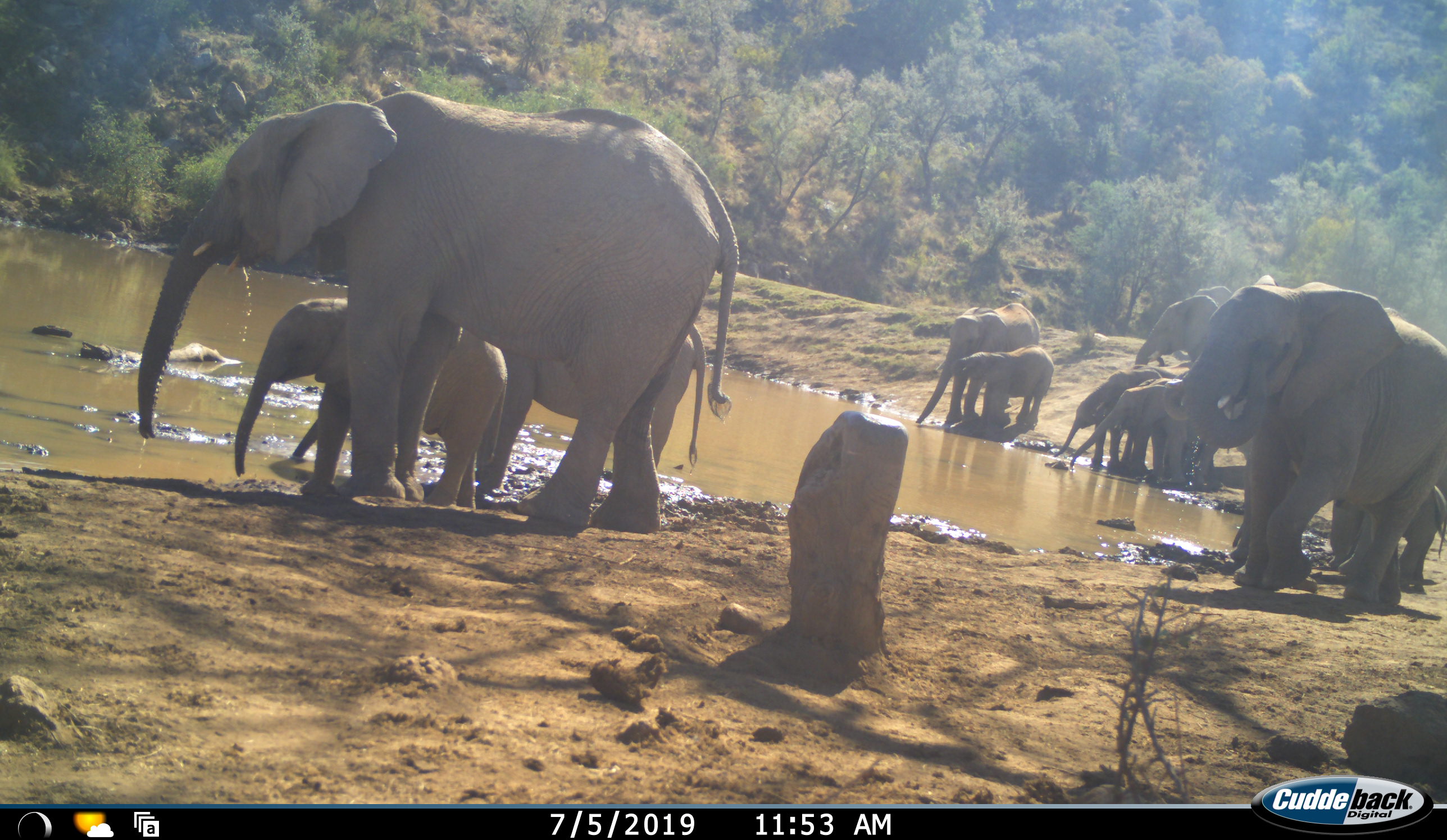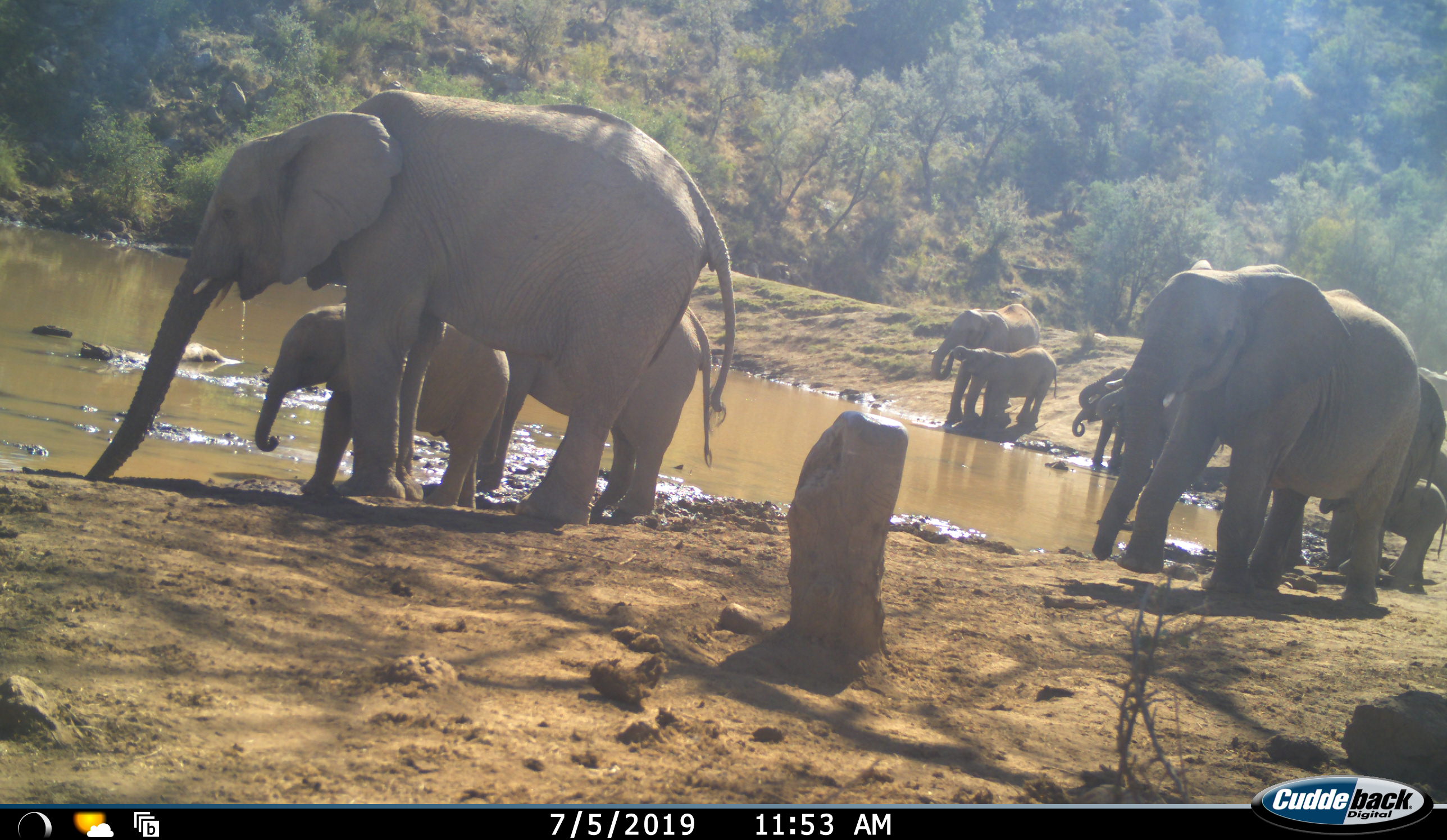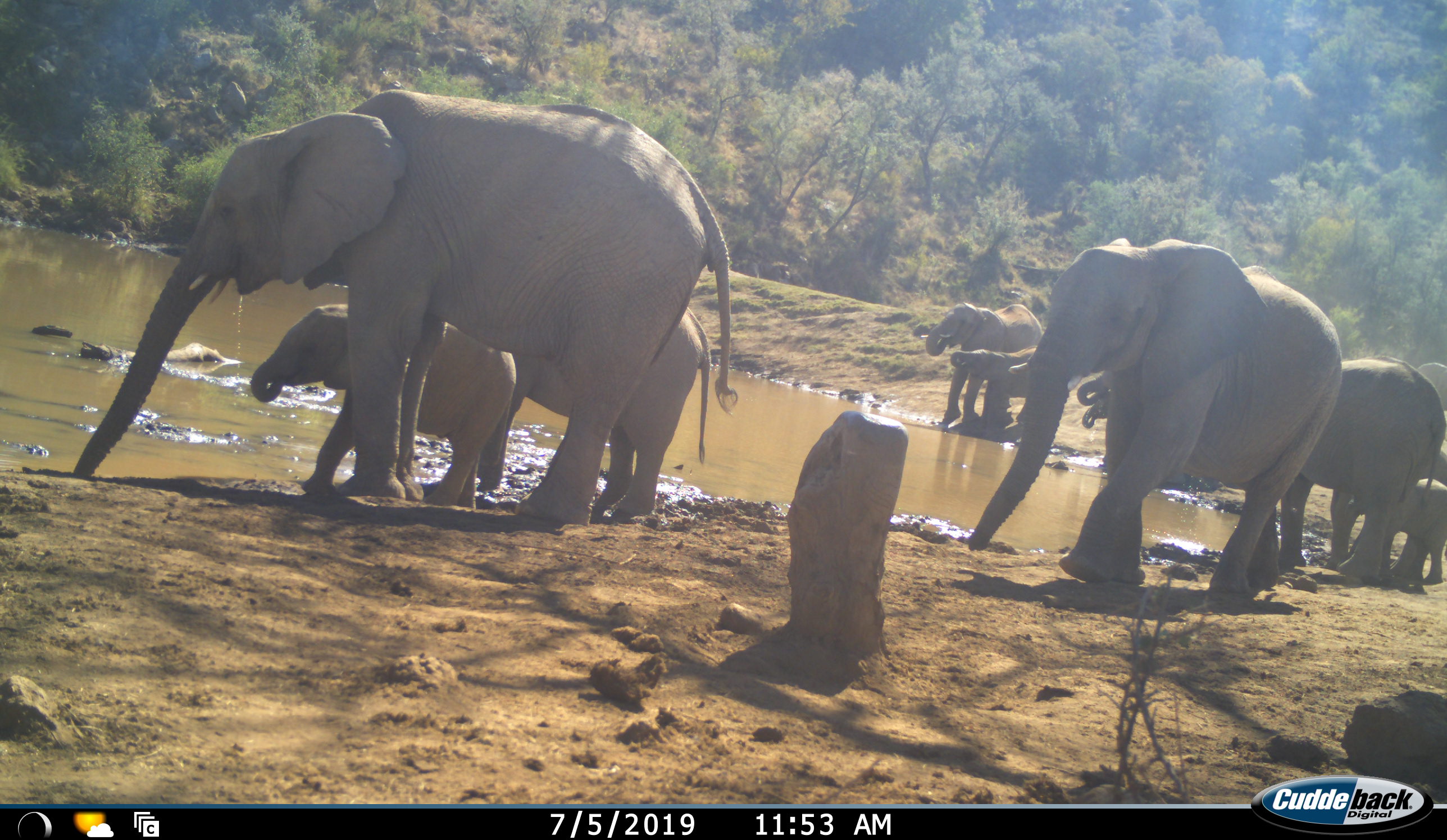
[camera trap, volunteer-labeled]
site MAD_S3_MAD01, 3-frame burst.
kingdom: Animalia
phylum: Chordata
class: Mammalia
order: Proboscidea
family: Elephantidae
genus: Loxodonta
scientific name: Loxodonta africana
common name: african bush elephant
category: elephant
Elephant (african bush elephant) (Loxodonta africana), count 11-50. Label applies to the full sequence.